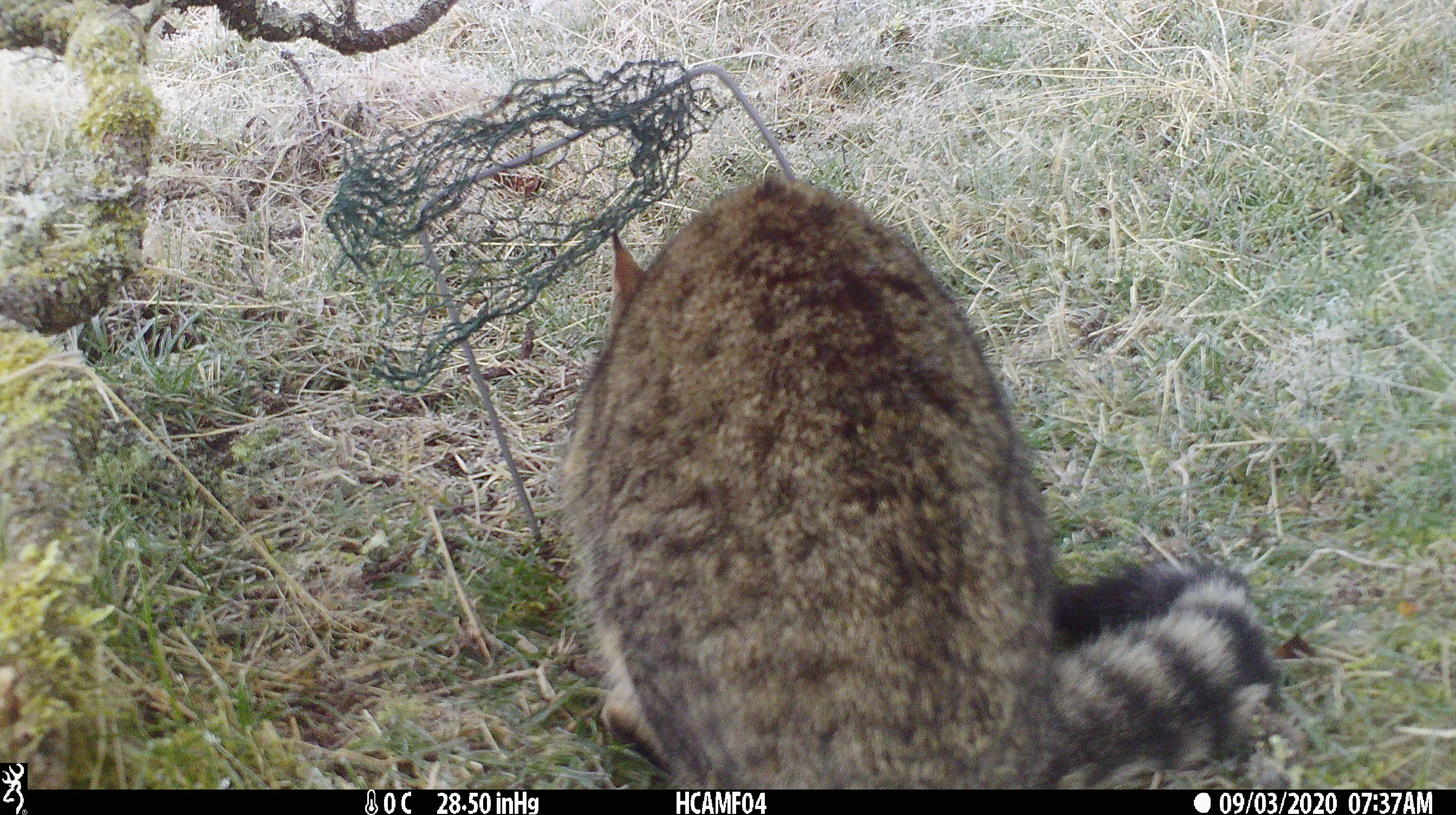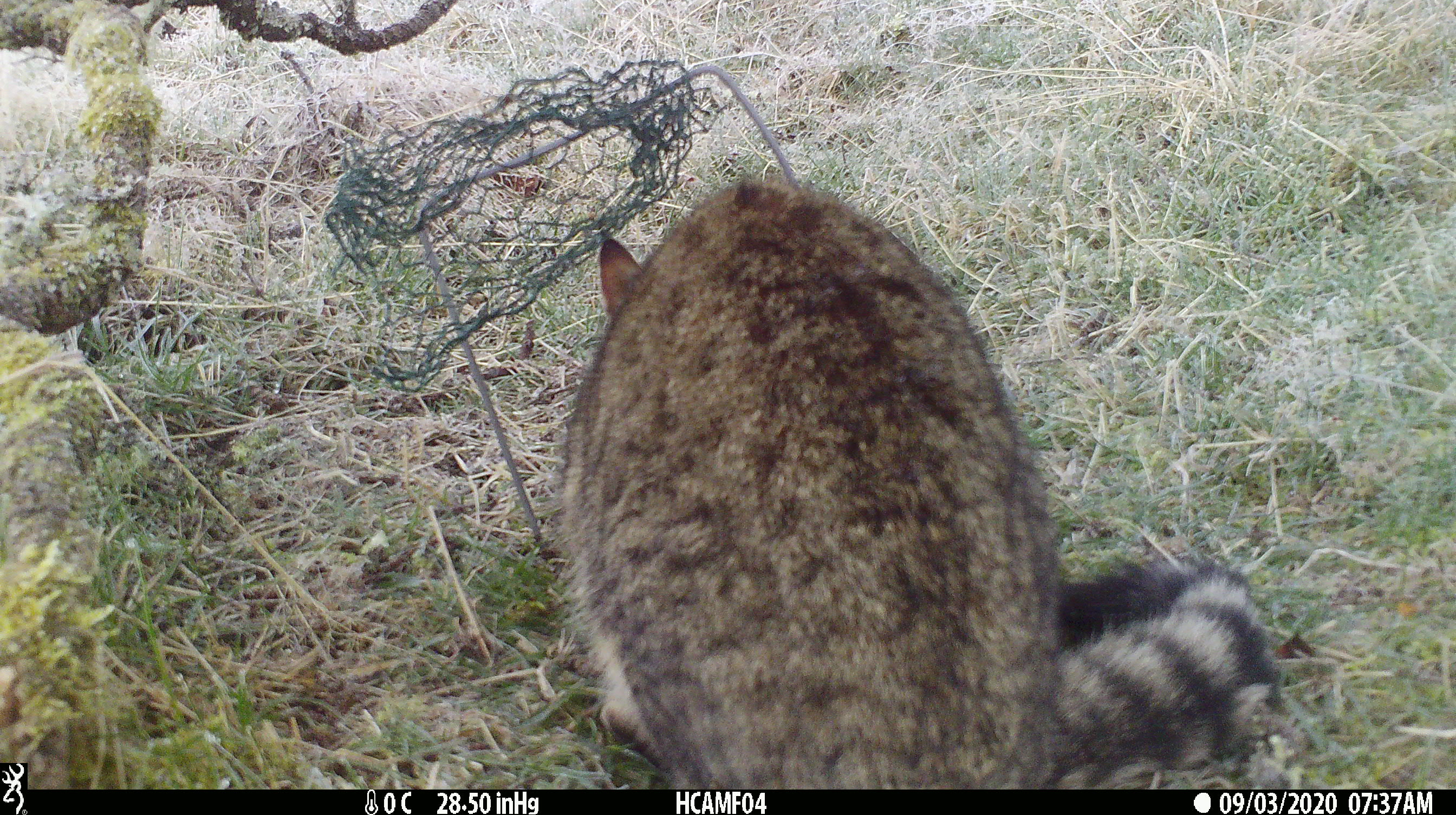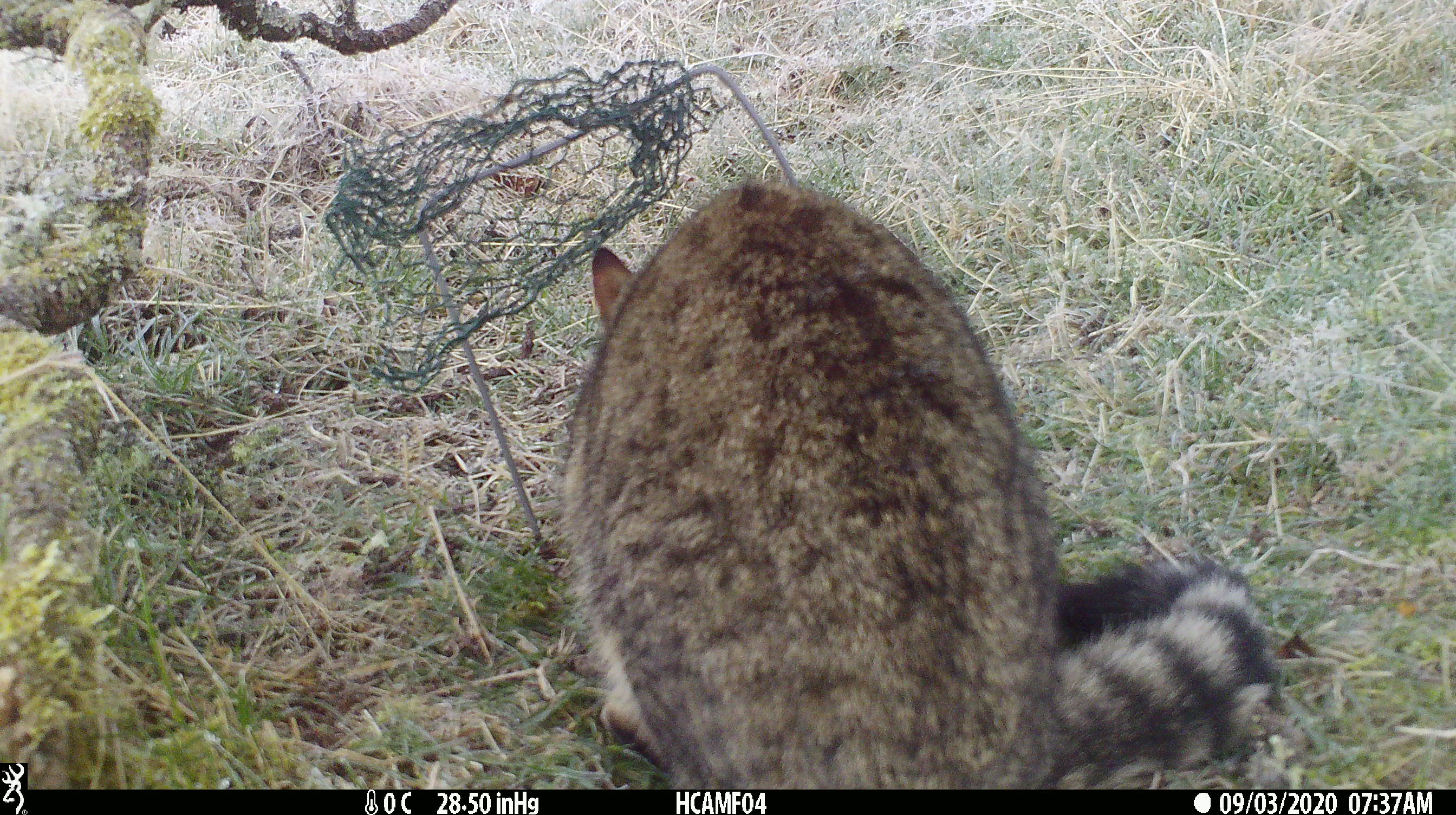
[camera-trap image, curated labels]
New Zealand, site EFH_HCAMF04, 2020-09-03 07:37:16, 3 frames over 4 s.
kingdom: Animalia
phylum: Chordata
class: Mammalia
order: Carnivora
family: Felidae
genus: Felis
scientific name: Felis catus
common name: domestic cat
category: cat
Cat (domestic cat) (Felis catus).